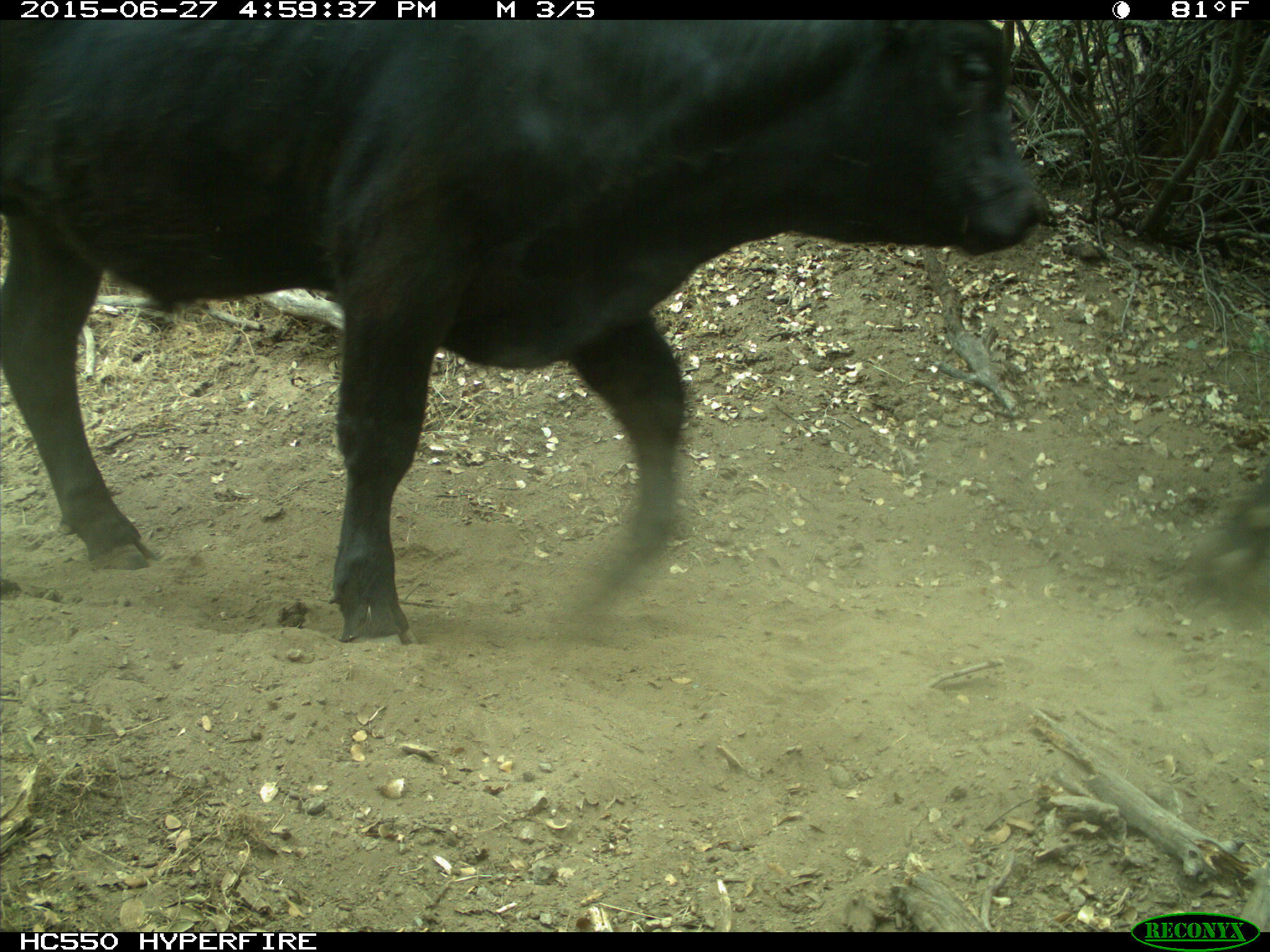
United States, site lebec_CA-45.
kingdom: Animalia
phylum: Chordata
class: Mammalia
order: Artiodactyla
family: Bovidae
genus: Bos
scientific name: Bos taurus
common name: domestic cow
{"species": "Bos taurus (domestic cow)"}